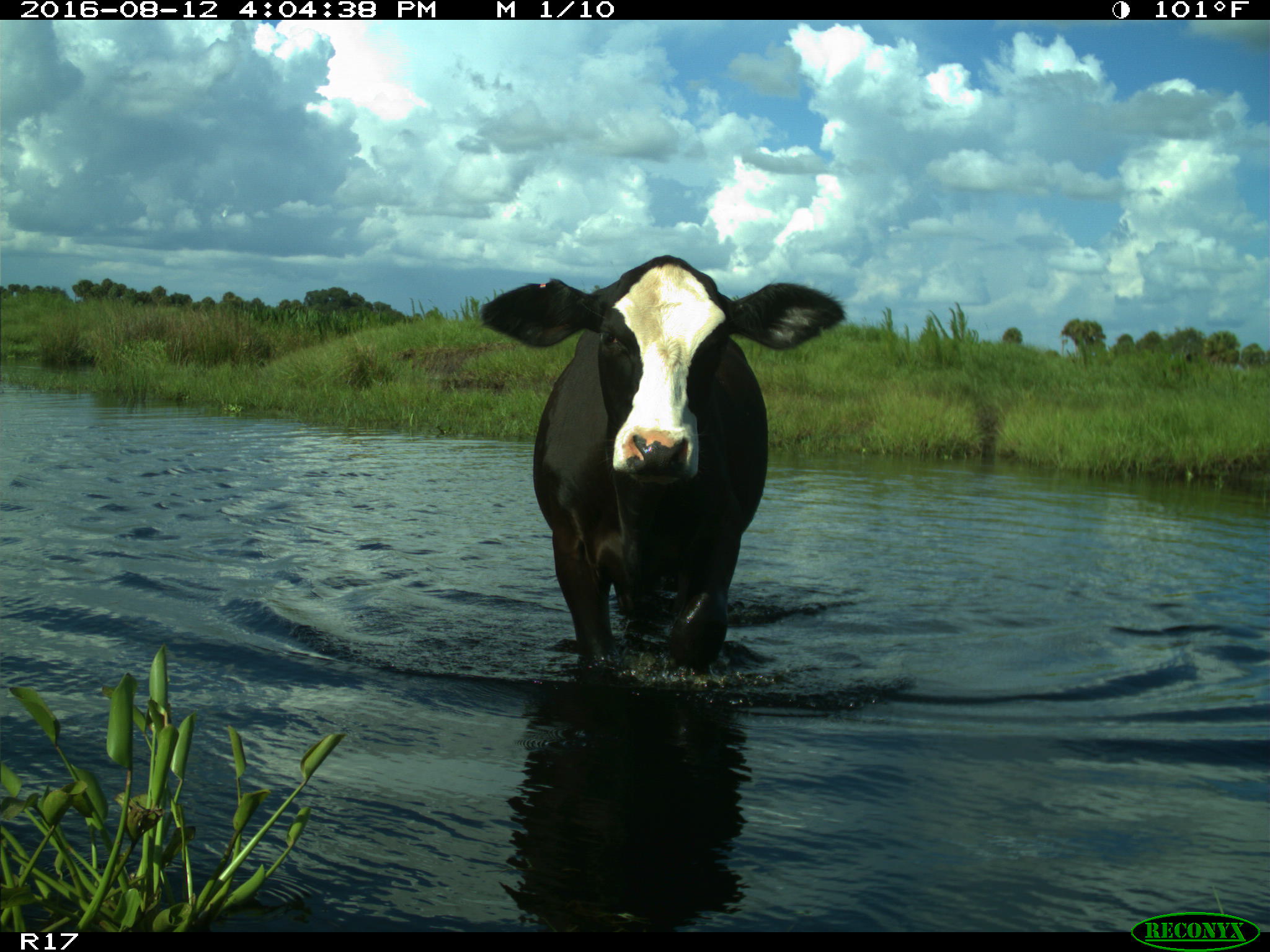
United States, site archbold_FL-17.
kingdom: Animalia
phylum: Chordata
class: Mammalia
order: Artiodactyla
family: Bovidae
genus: Bos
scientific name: Bos taurus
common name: domestic cow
Bos taurus (domestic cow).